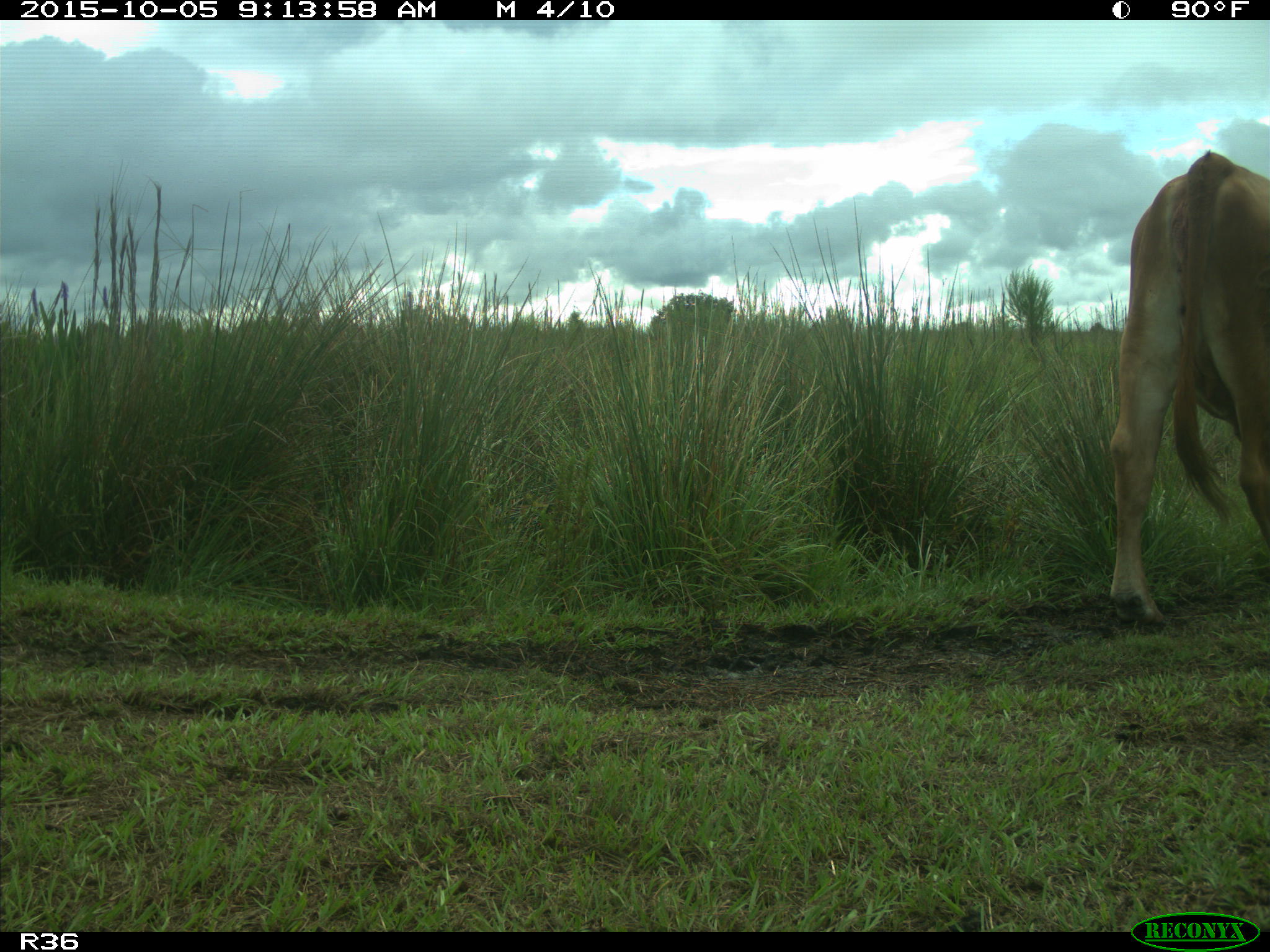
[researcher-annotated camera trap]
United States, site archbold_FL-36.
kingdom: Animalia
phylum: Chordata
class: Mammalia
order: Artiodactyla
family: Bovidae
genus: Bos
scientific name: Bos taurus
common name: domestic cow